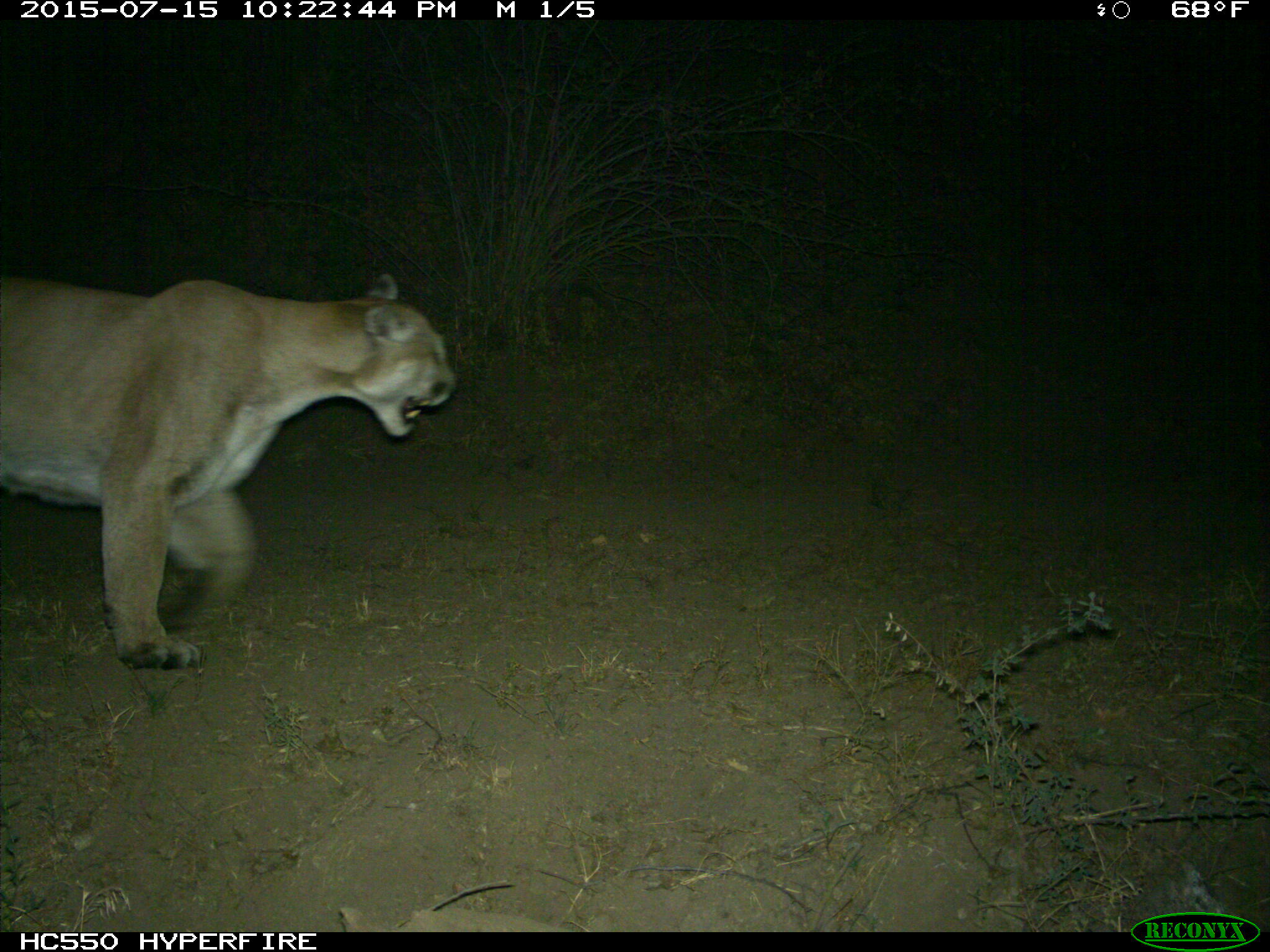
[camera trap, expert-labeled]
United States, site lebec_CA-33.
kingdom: Animalia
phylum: Chordata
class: Mammalia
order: Carnivora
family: Felidae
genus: Puma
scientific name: Puma concolor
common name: mountain lion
Puma concolor (mountain lion).